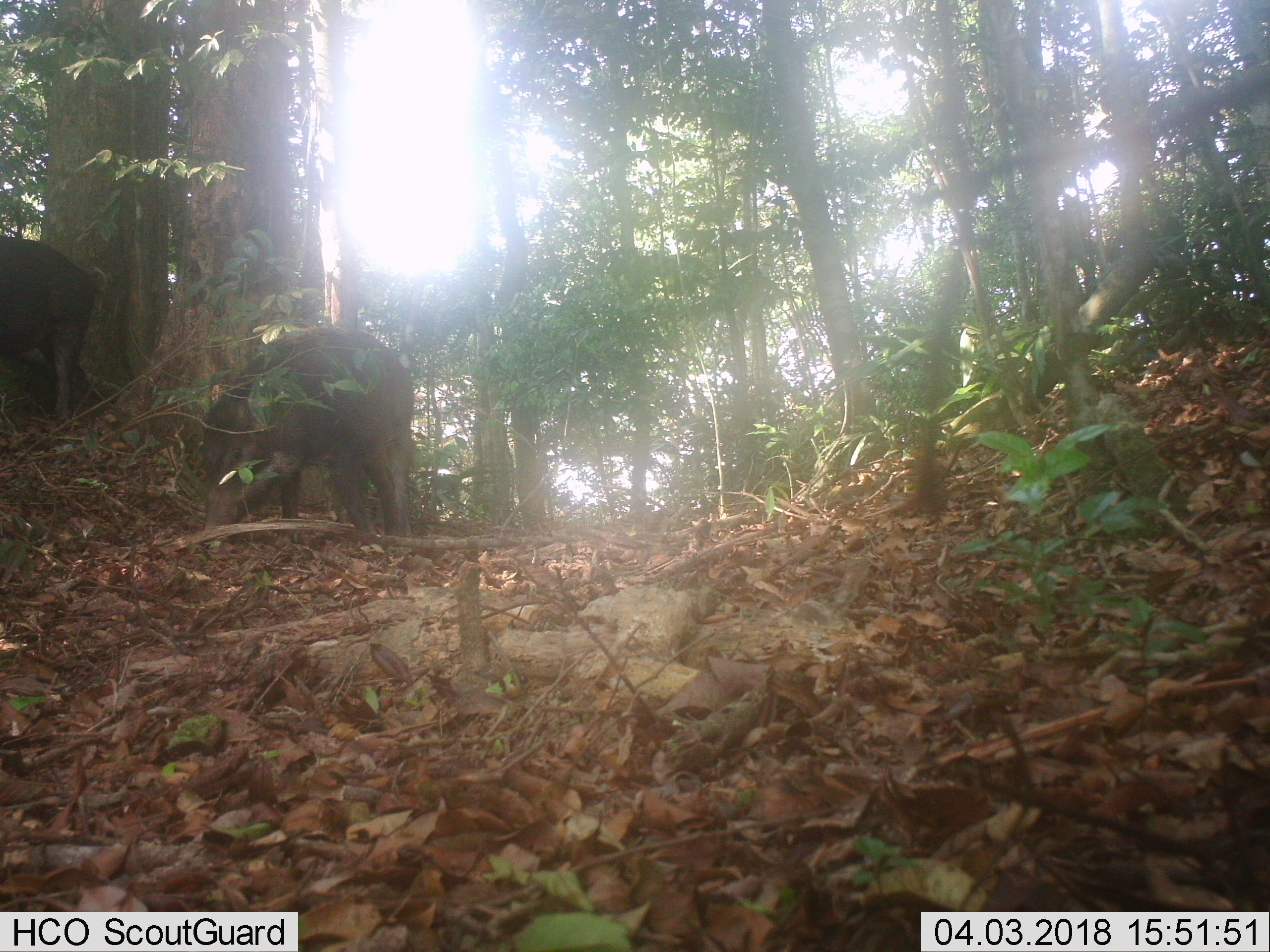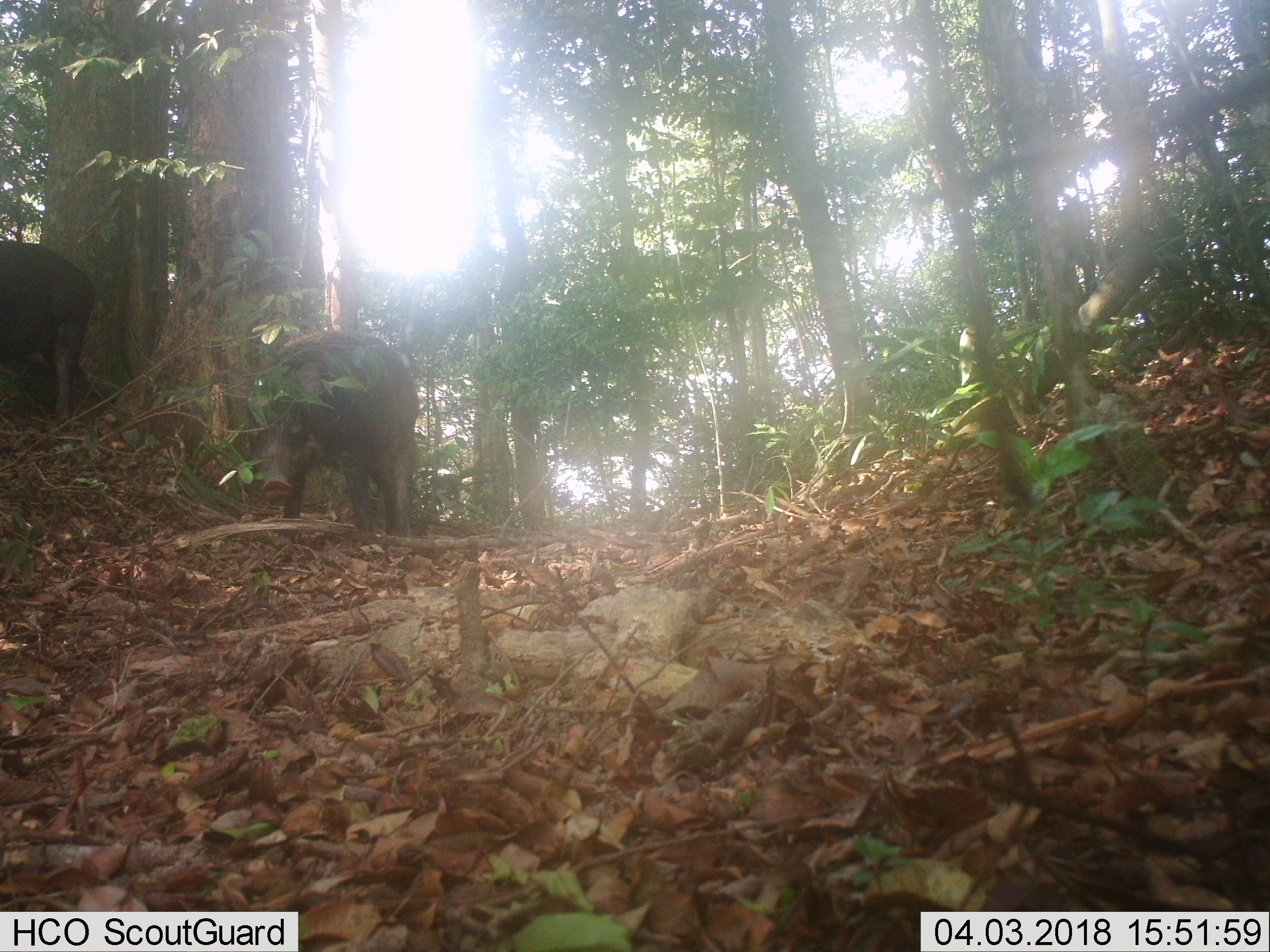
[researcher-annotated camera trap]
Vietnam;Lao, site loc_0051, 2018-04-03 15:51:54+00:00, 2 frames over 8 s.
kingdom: Animalia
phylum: Chordata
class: Mammalia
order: Artiodactyla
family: Suidae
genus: Sus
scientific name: Sus scrofa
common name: eurasian wild pig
Eurasian wild pig (Sus scrofa). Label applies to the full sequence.